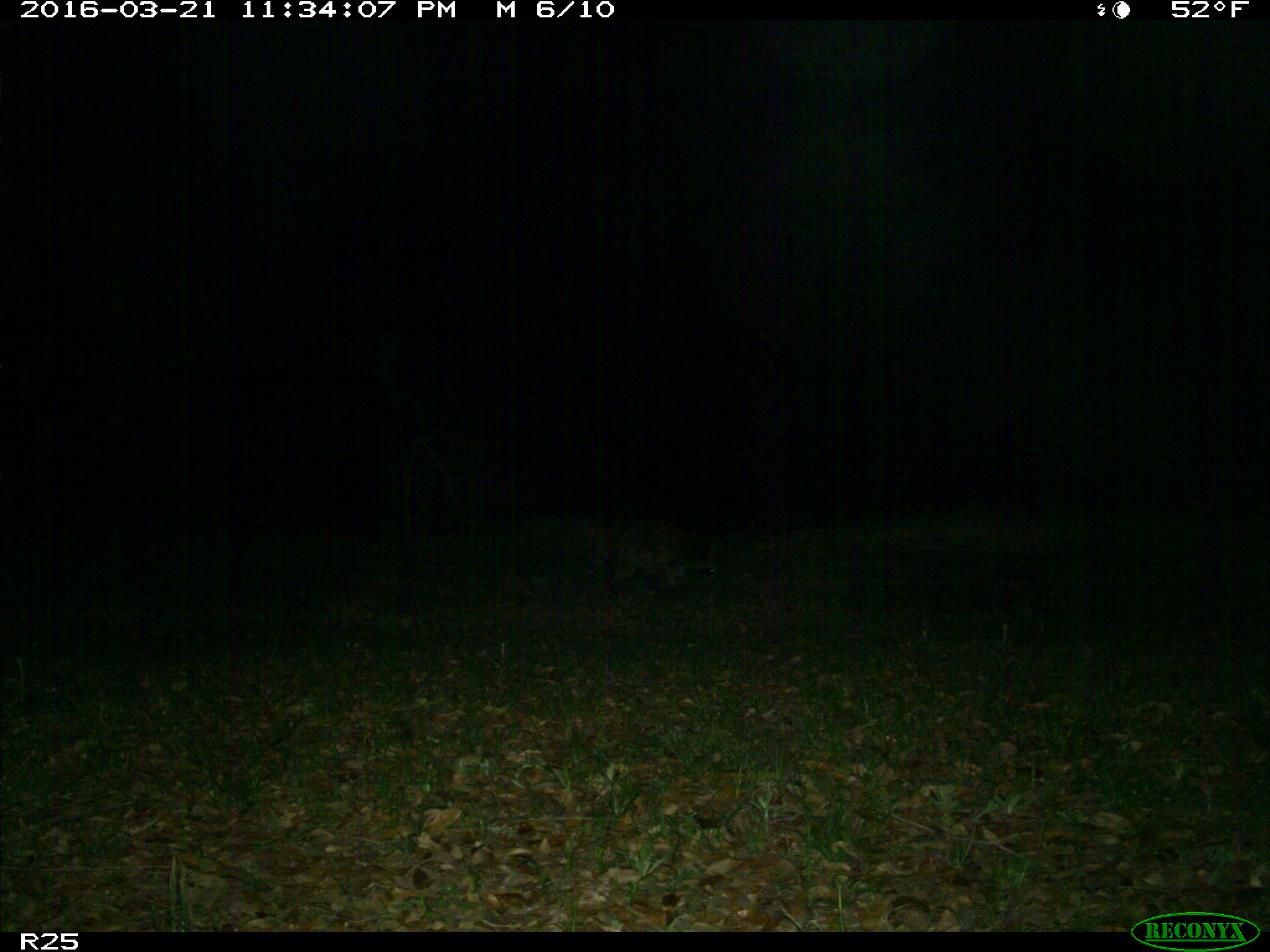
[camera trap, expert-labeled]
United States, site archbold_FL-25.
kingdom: Animalia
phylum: Chordata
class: Mammalia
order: Carnivora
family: Procyonidae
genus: Procyon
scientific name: Procyon lotor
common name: common raccoon